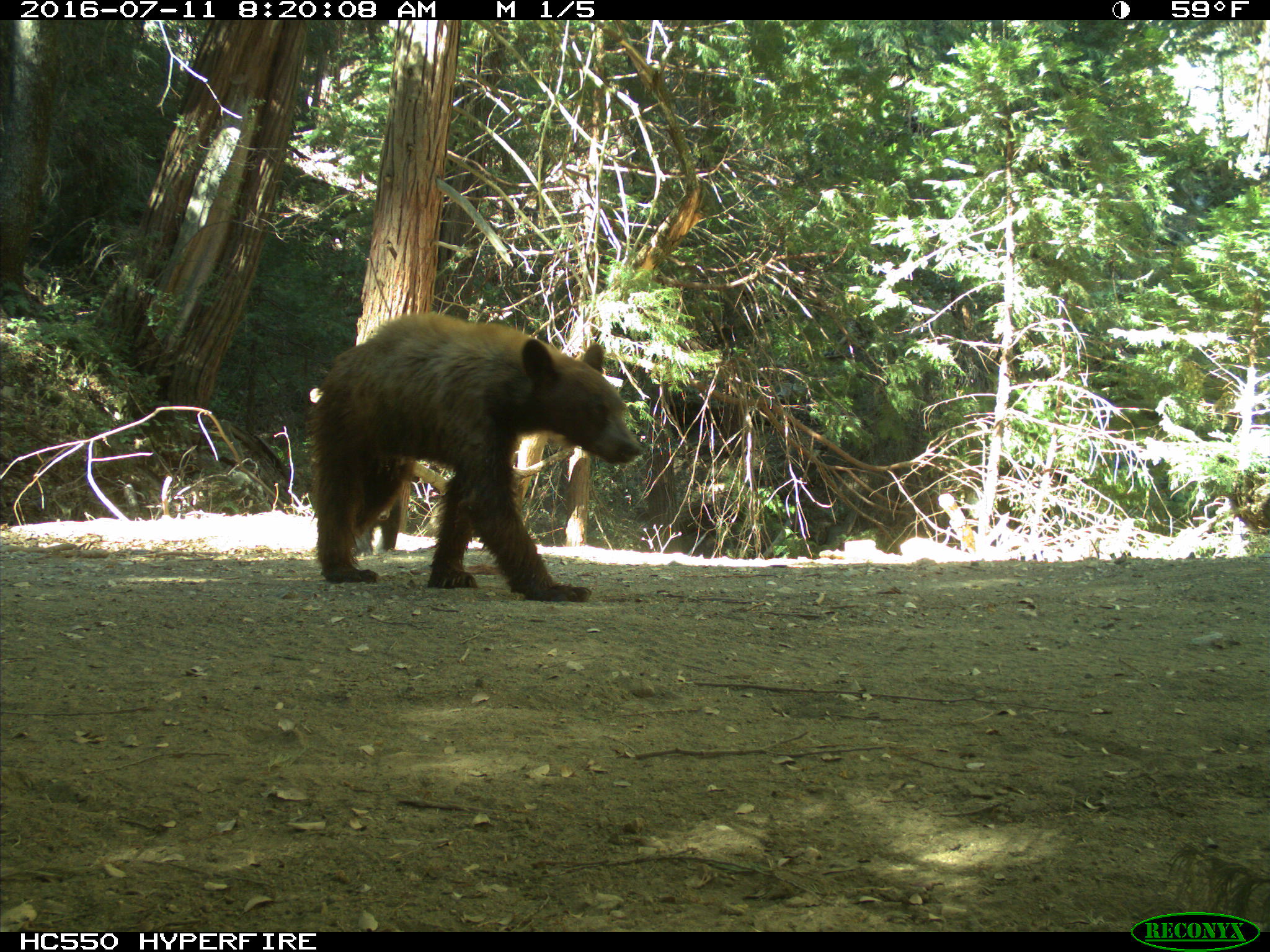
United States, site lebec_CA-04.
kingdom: Animalia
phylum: Chordata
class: Mammalia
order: Carnivora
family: Ursidae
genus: Ursus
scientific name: Ursus americanus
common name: american black bear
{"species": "Ursus americanus (american black bear)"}